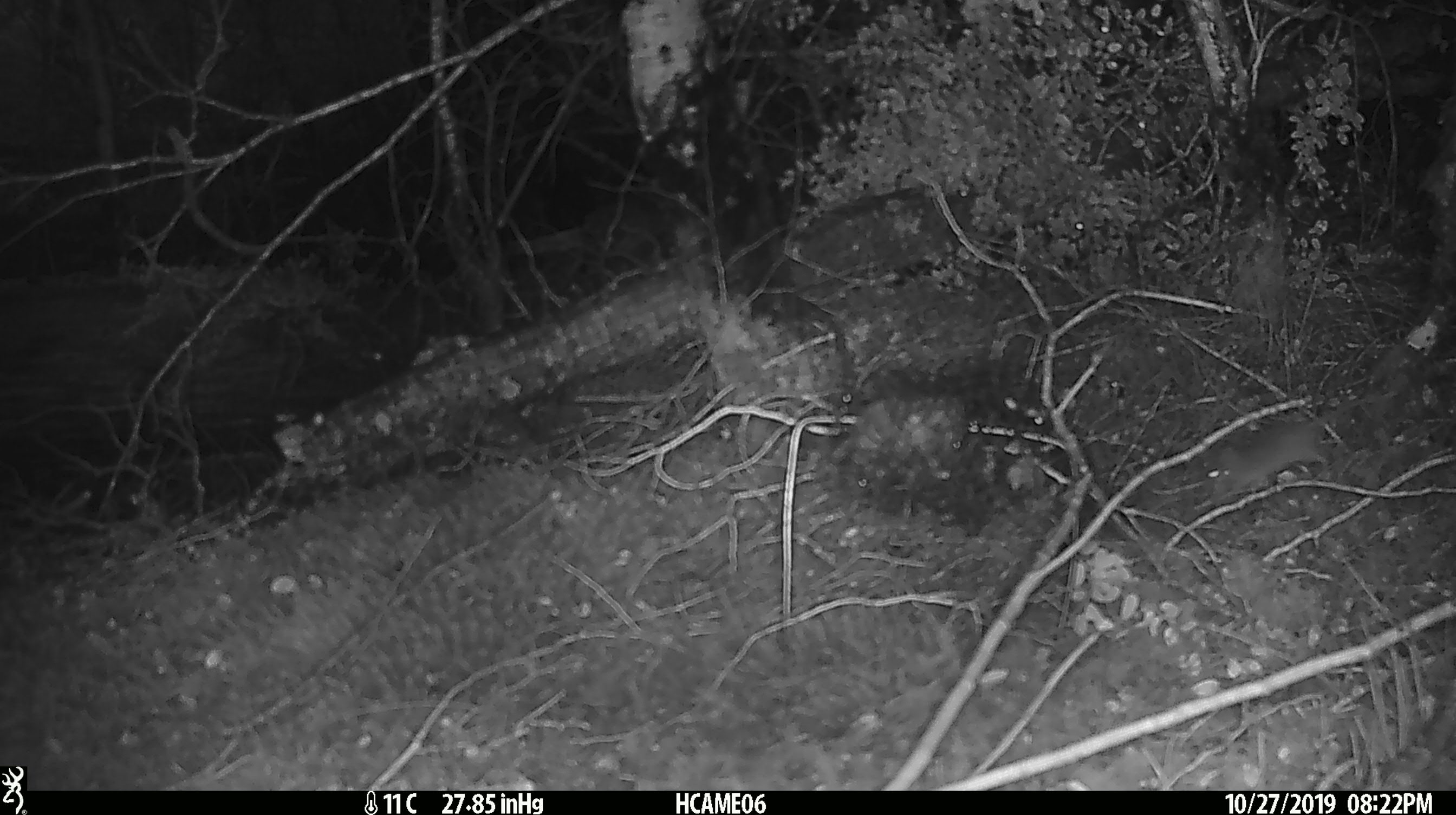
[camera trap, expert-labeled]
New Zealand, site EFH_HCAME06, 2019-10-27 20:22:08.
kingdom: Animalia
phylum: Chordata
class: Mammalia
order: Rodentia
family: Muridae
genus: Mus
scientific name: Mus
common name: mouse